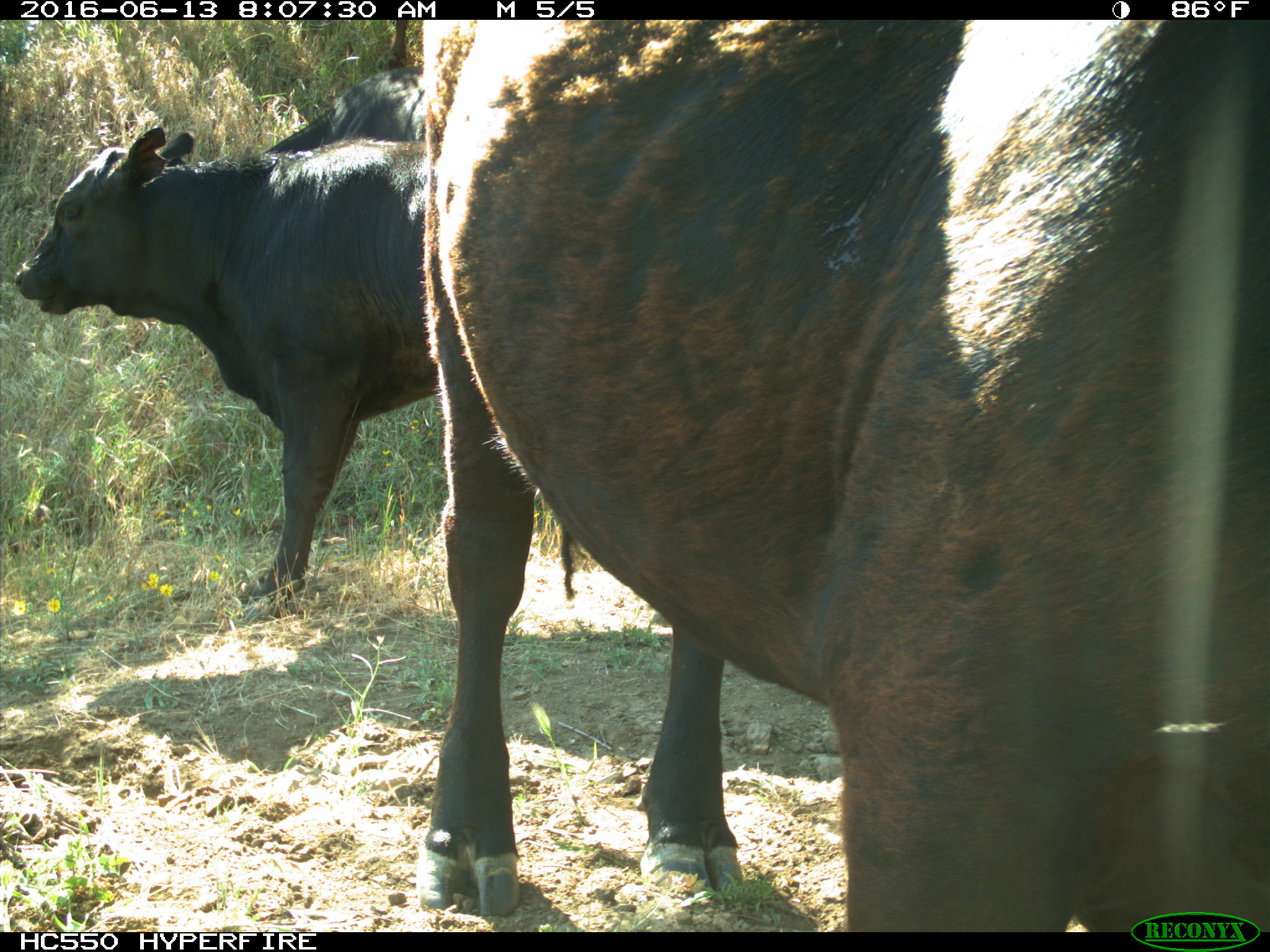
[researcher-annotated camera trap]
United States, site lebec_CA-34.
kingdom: Animalia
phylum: Chordata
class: Mammalia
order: Artiodactyla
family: Bovidae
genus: Bos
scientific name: Bos taurus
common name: domestic cow